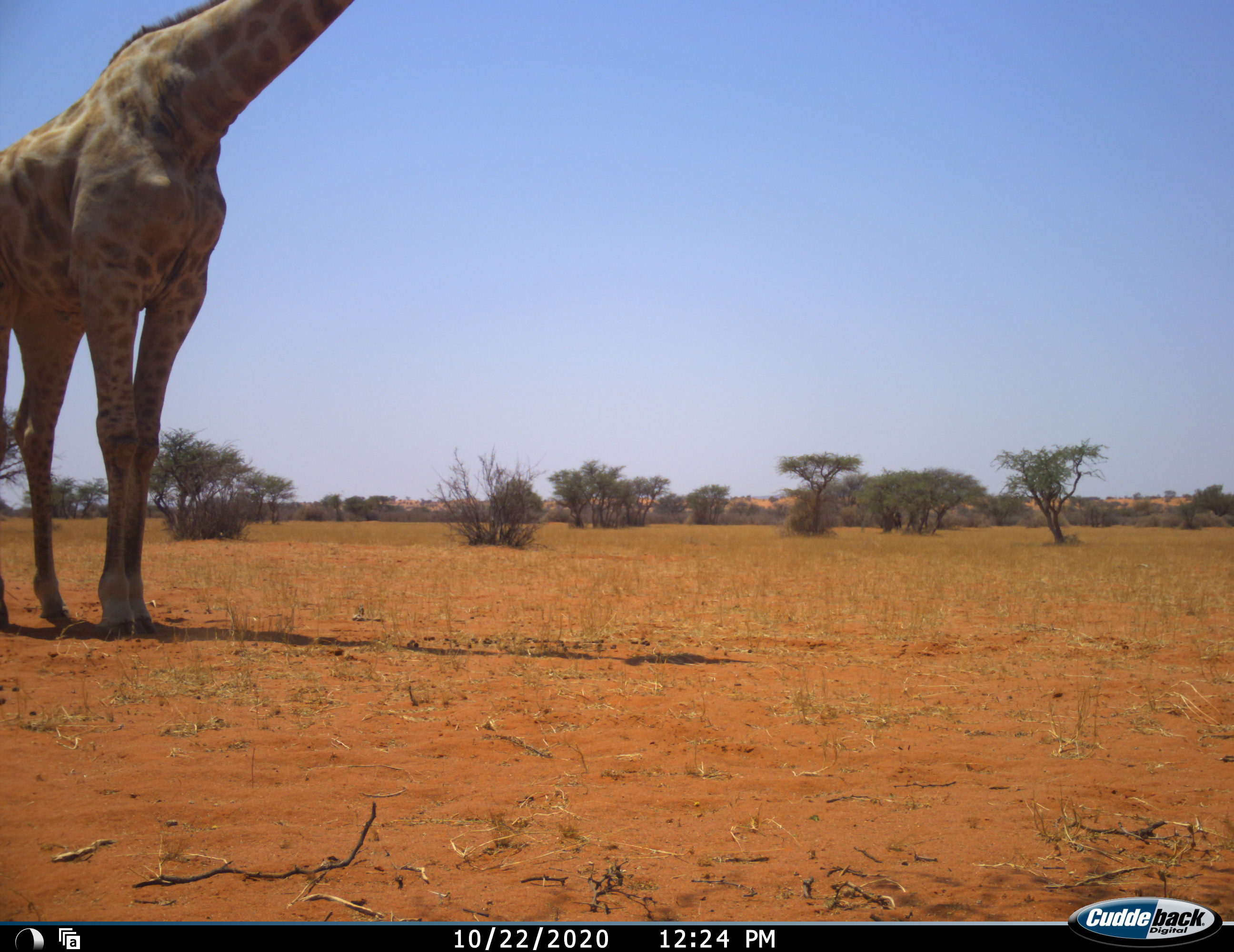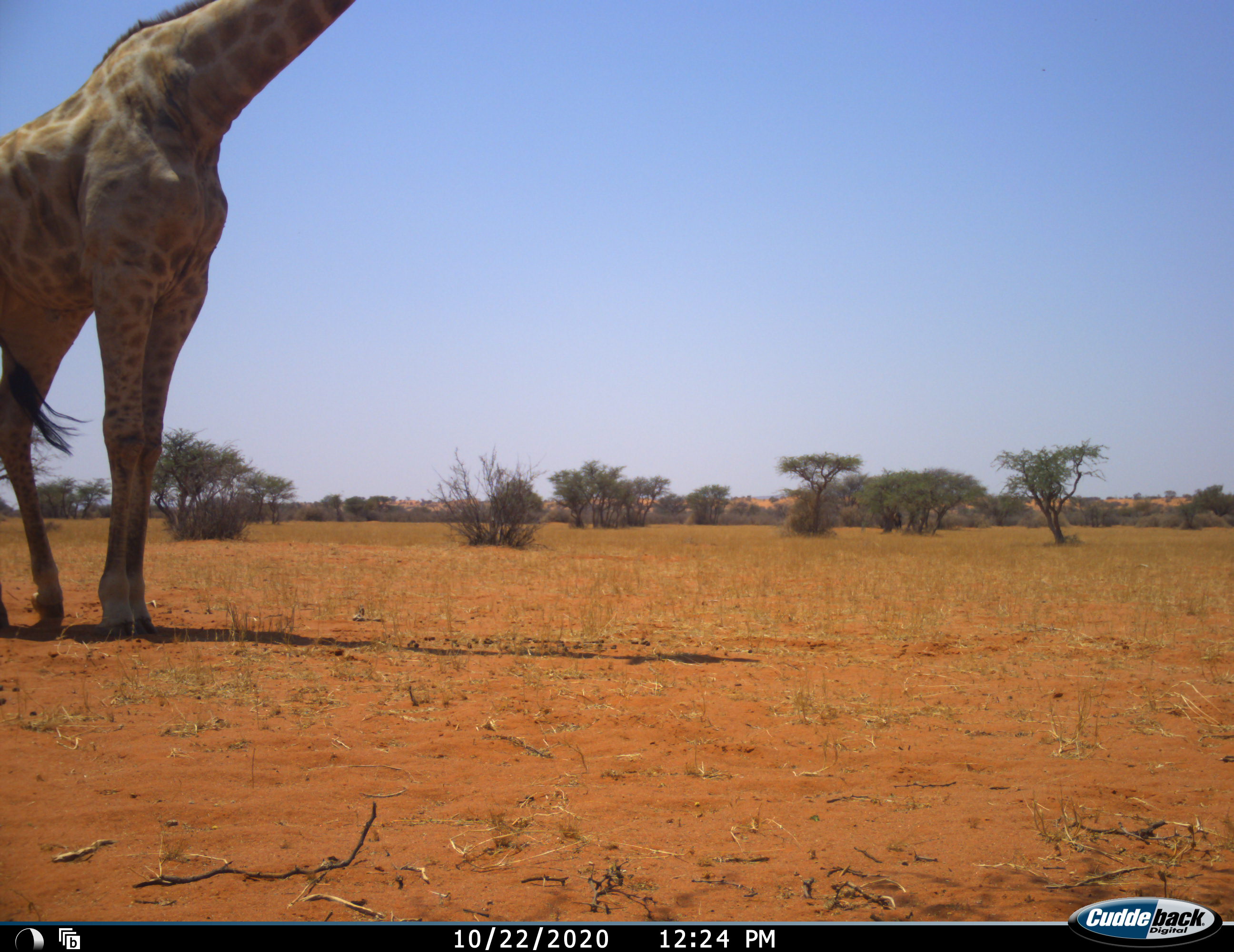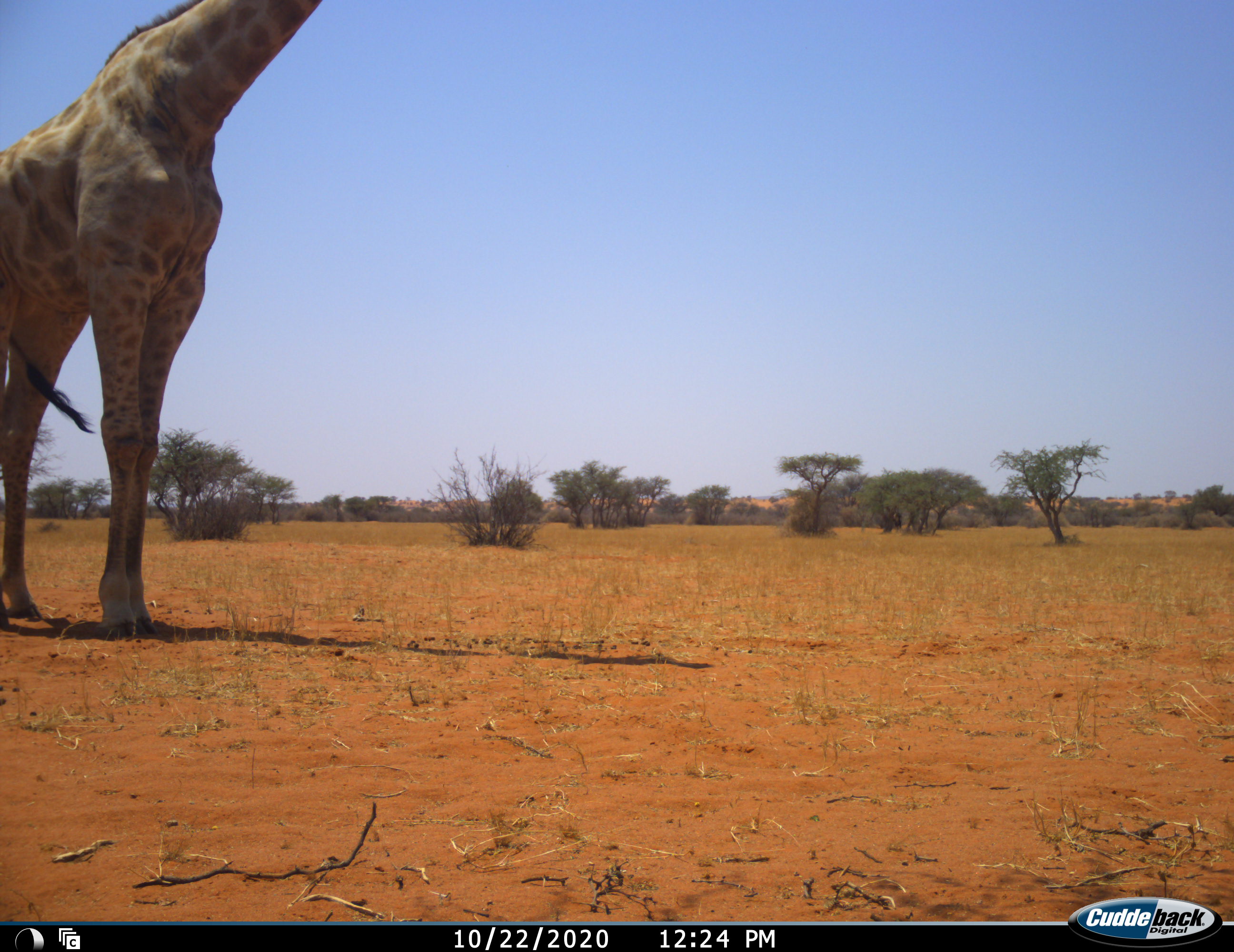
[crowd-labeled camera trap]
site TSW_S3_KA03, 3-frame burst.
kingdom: Animalia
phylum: Chordata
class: Mammalia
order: Artiodactyla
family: Giraffidae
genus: Giraffa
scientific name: Giraffa camelopardalis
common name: giraffe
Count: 1.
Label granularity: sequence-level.